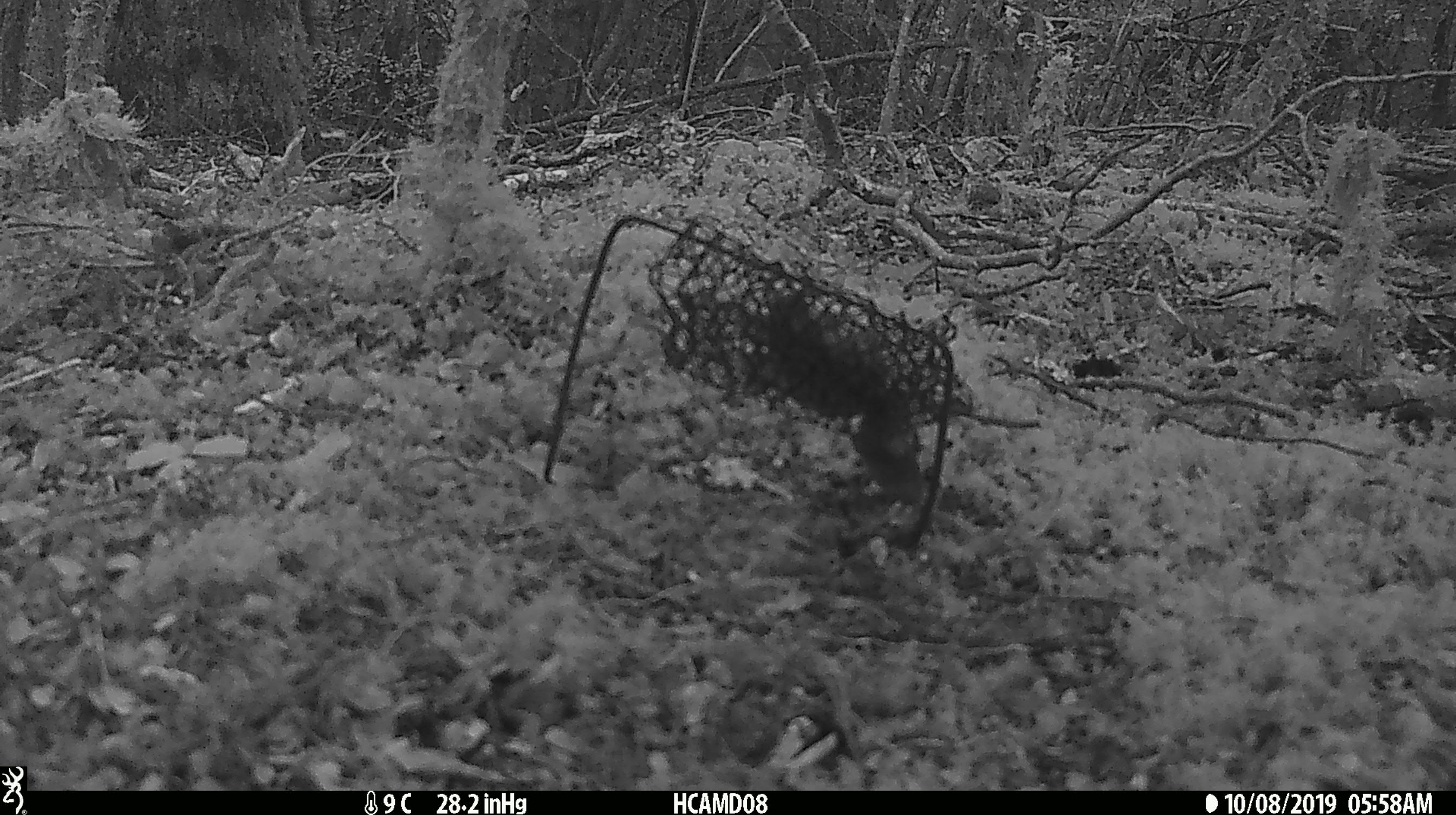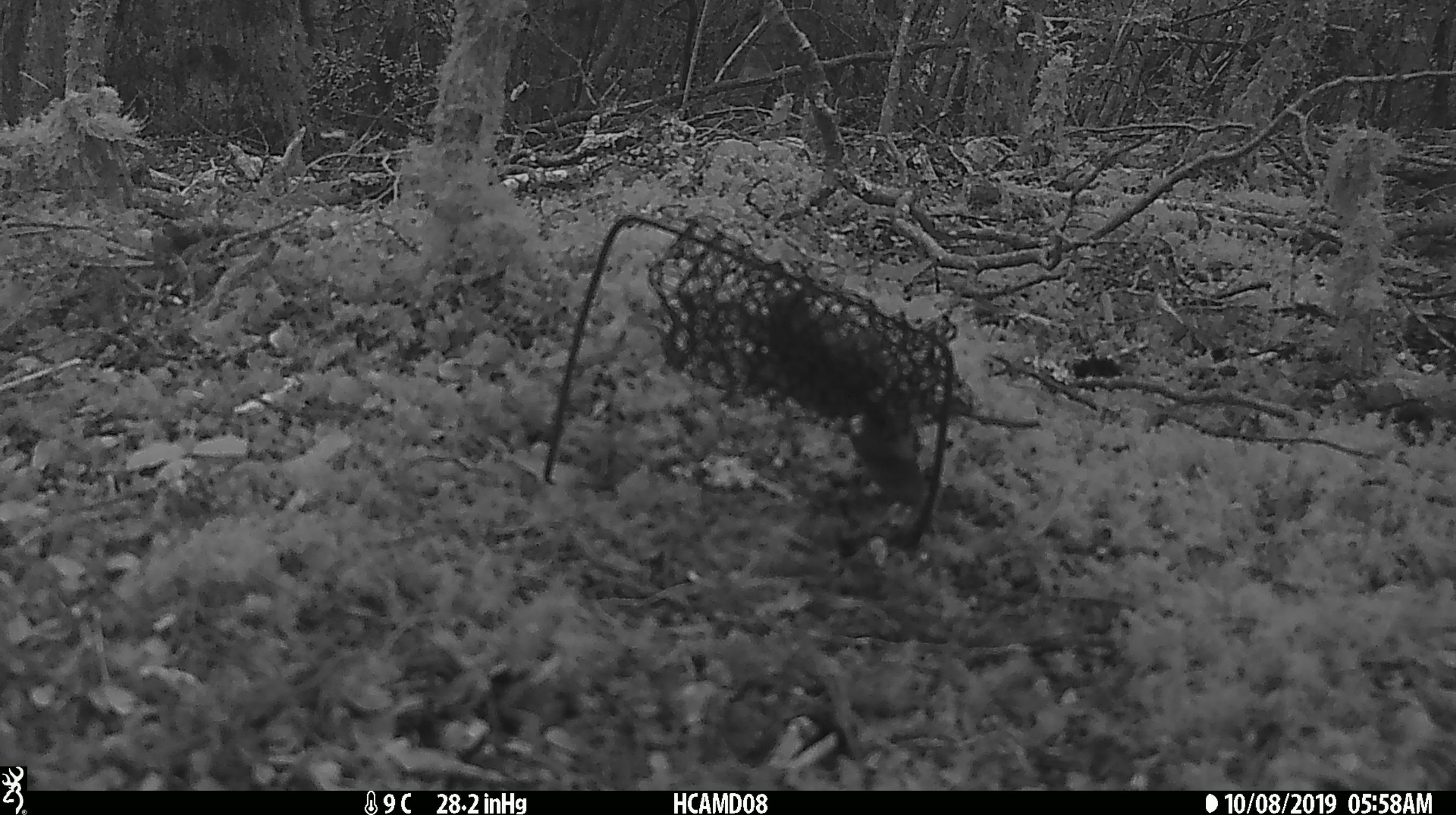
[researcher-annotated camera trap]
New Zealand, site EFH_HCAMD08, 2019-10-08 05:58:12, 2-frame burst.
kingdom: Animalia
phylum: Chordata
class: Mammalia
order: Rodentia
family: Muridae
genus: Mus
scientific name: Mus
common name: mouse